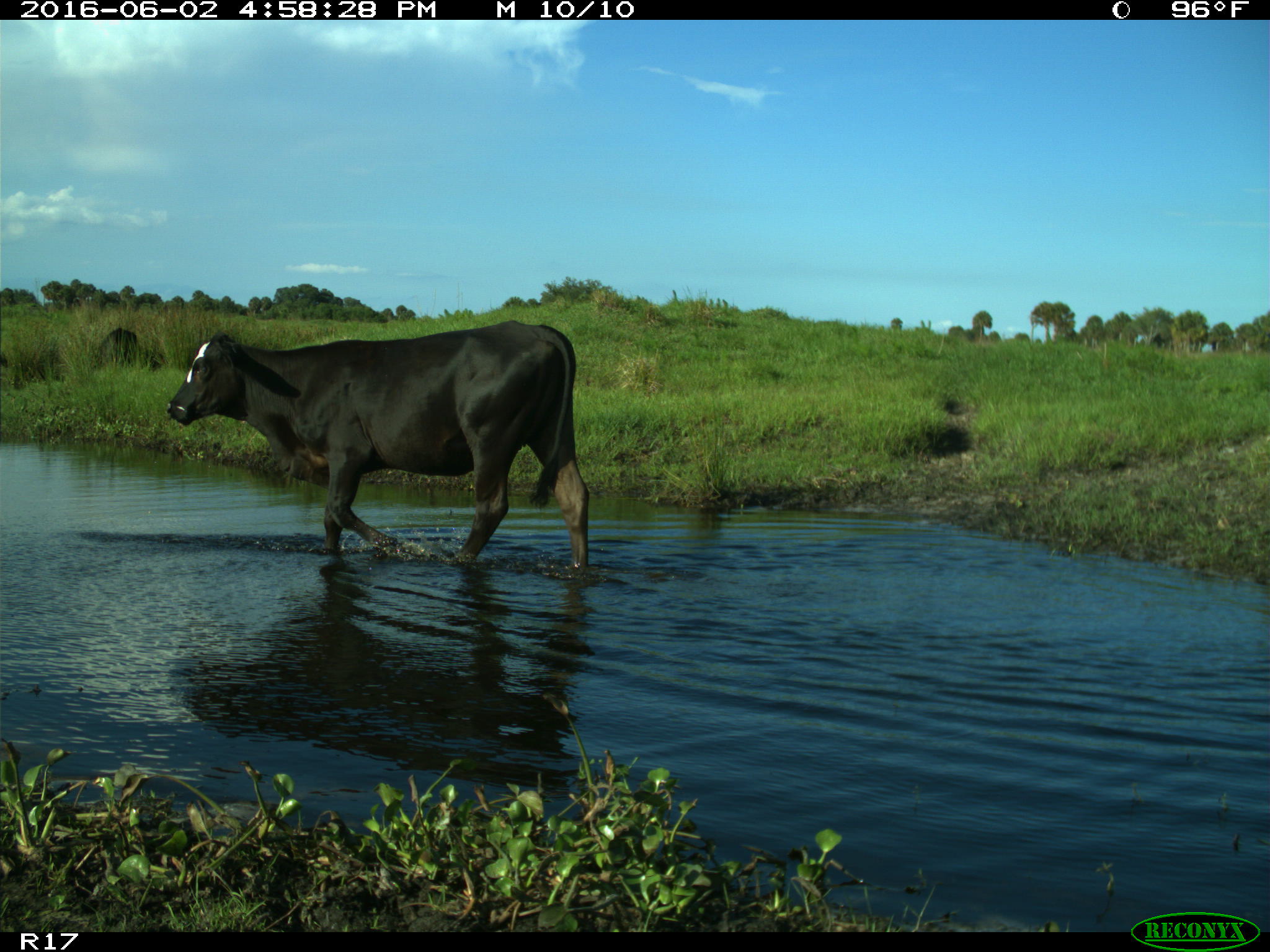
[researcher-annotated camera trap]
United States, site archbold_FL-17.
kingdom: Animalia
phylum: Chordata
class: Mammalia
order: Artiodactyla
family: Bovidae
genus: Bos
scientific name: Bos taurus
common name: domestic cow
Bos taurus (domestic cow).